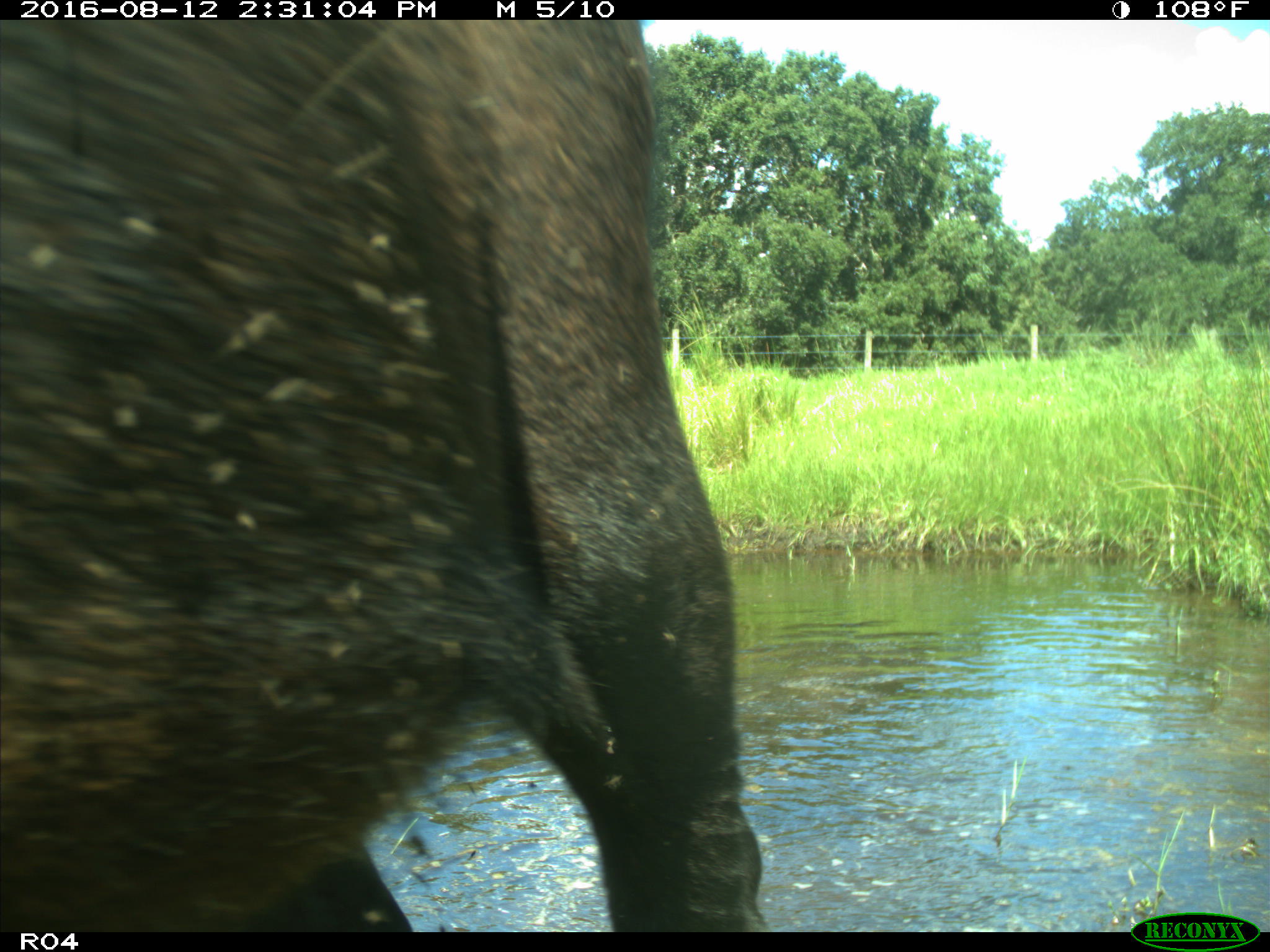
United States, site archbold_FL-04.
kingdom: Animalia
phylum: Chordata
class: Mammalia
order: Artiodactyla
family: Bovidae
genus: Bos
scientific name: Bos taurus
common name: domestic cow